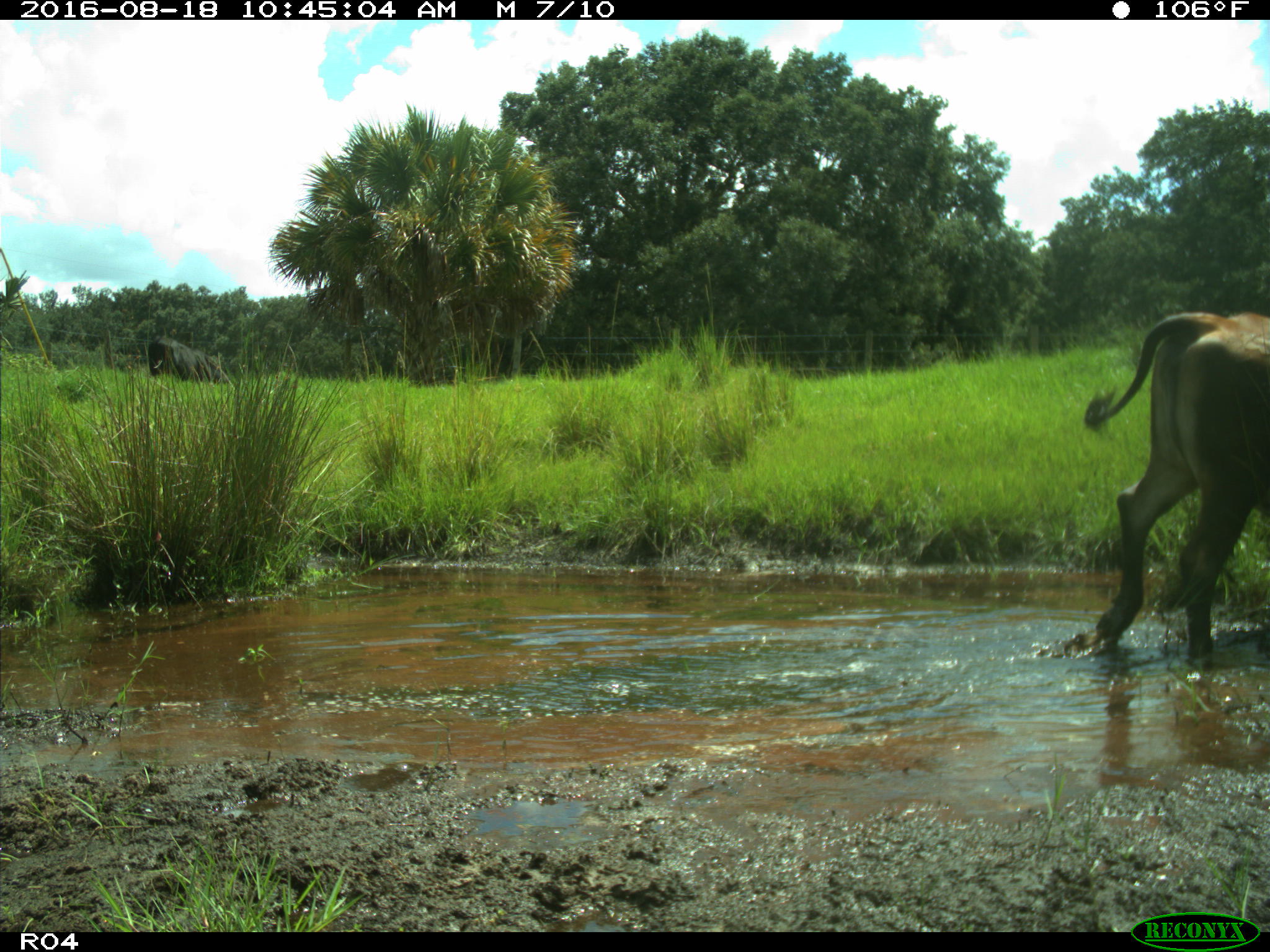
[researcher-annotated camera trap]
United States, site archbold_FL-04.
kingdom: Animalia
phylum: Chordata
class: Mammalia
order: Artiodactyla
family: Bovidae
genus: Bos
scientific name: Bos taurus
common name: domestic cow